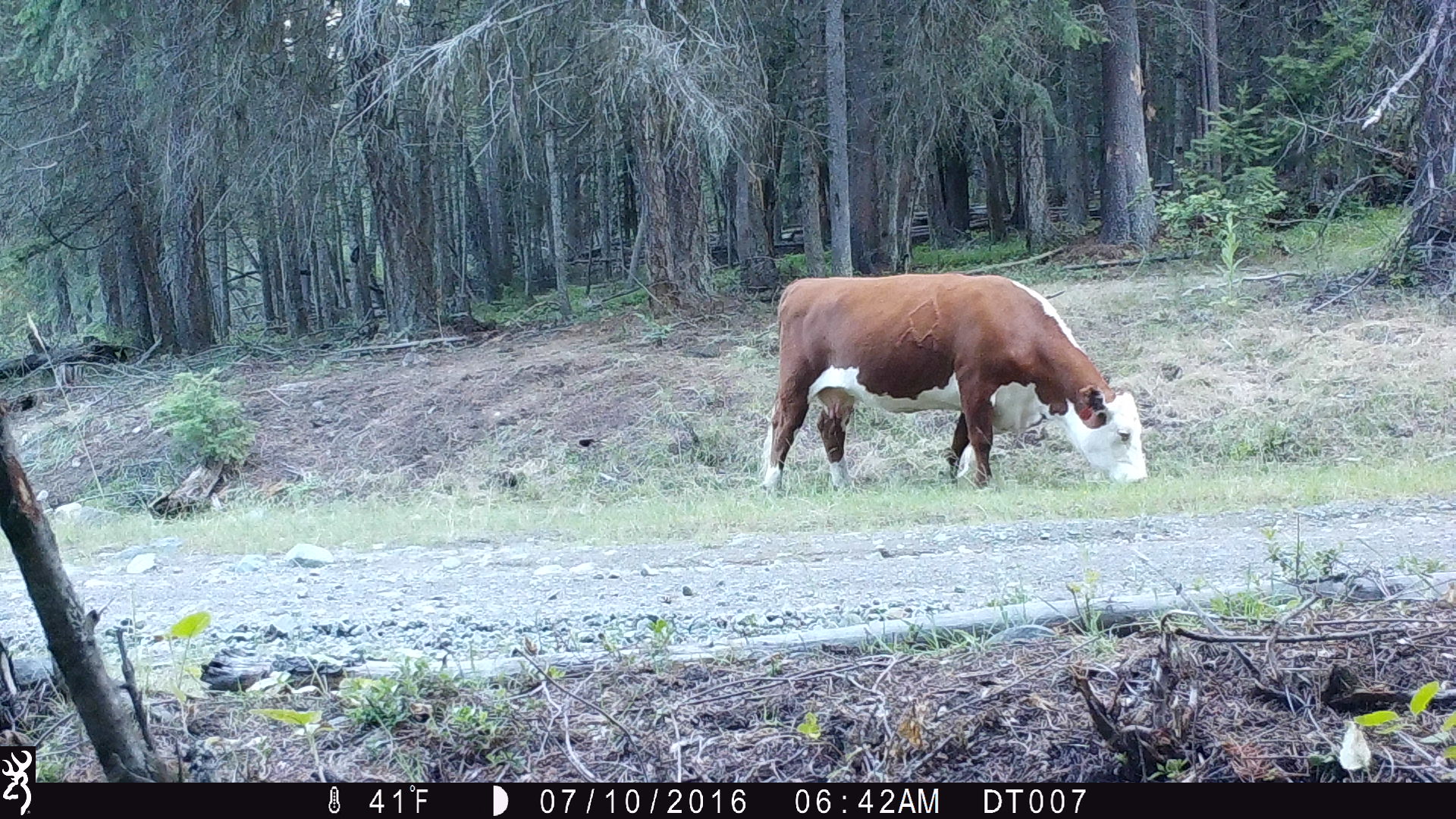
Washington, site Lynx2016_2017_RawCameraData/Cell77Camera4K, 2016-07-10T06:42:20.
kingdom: Animalia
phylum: Chordata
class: Mammalia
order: Artiodactyla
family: Bovidae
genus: Bos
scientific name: Bos taurus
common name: domestic cattle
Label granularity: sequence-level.